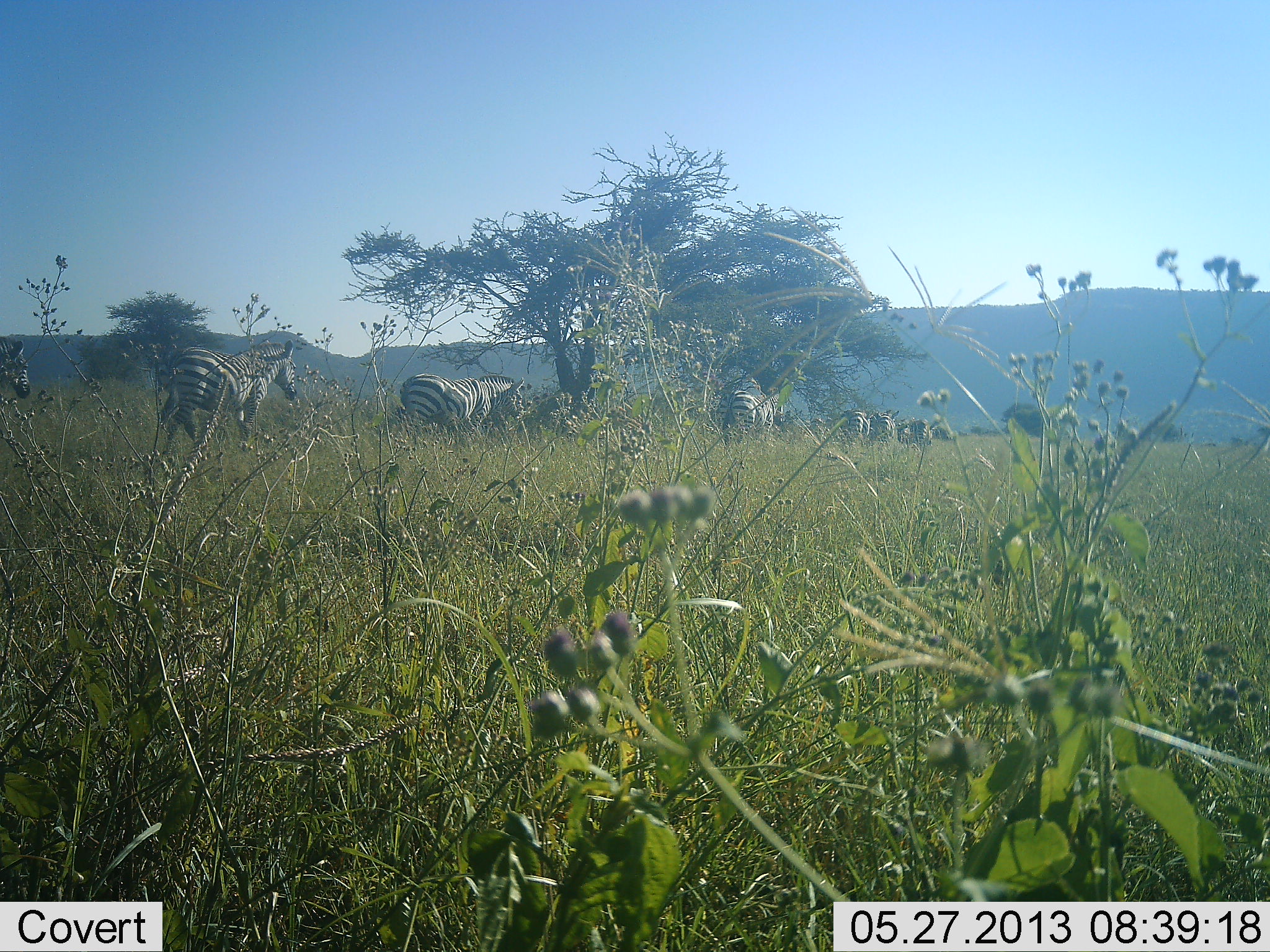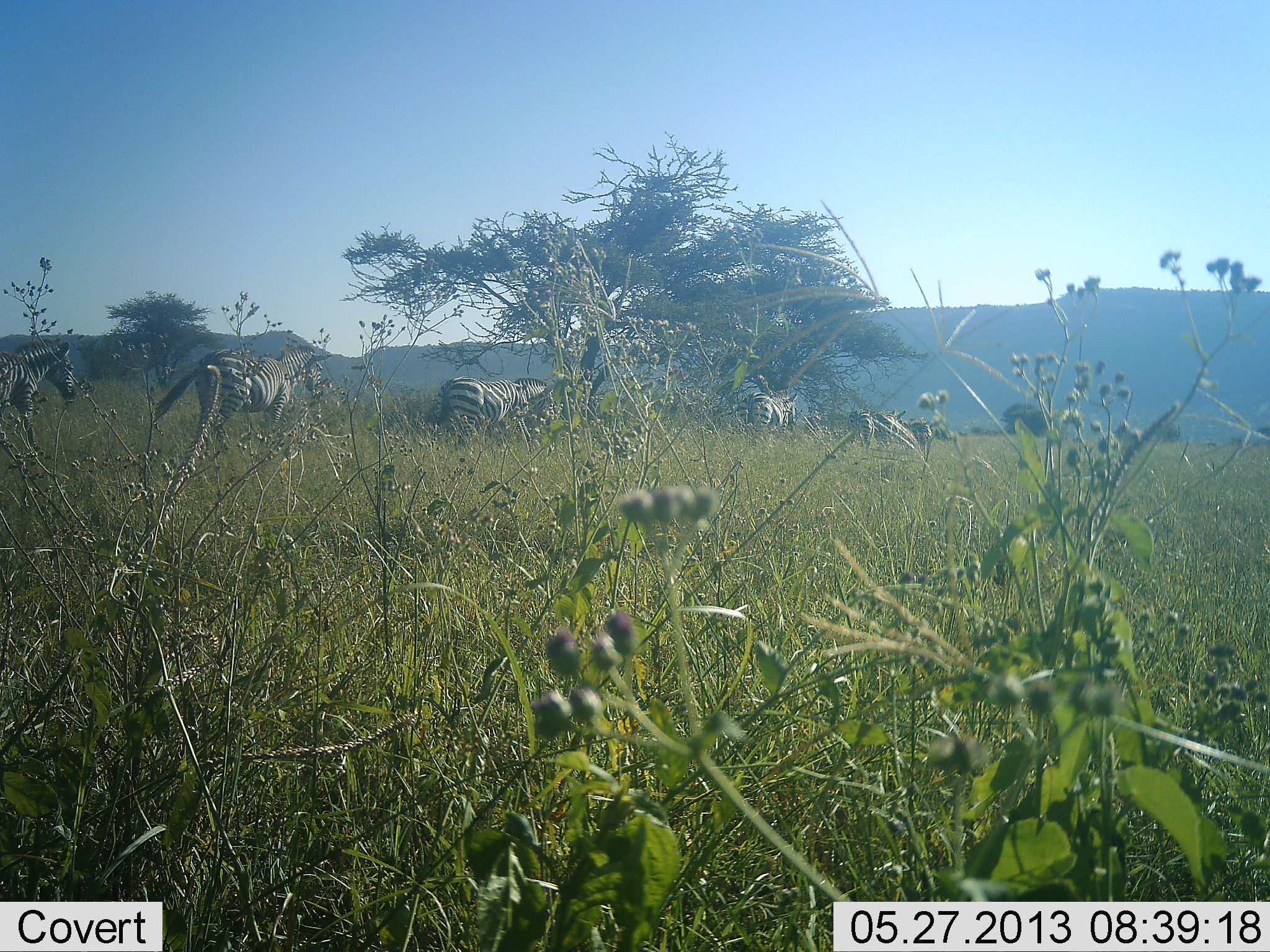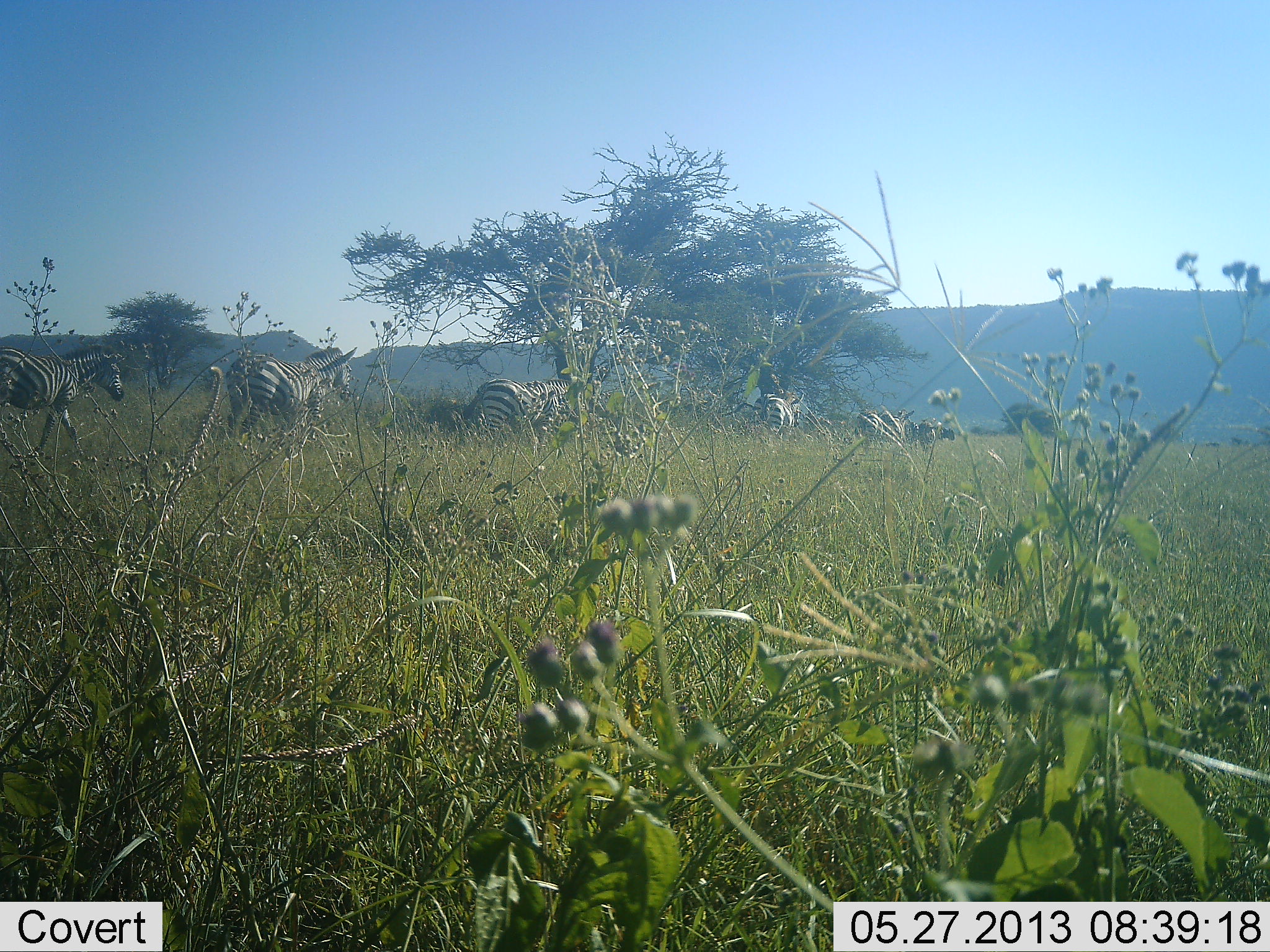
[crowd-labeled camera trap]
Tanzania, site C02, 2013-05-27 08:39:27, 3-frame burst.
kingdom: Animalia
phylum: Chordata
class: Mammalia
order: Perissodactyla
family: Equidae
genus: Equus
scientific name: Equus quagga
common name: plains zebra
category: zebra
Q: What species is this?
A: Zebra (plains zebra) (Equus quagga).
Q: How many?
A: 6.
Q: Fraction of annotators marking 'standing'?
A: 14%.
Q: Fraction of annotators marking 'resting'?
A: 0%.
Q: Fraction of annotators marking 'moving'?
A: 95%.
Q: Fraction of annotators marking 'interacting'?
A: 0%.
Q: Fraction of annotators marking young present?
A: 0%.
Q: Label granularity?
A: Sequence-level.